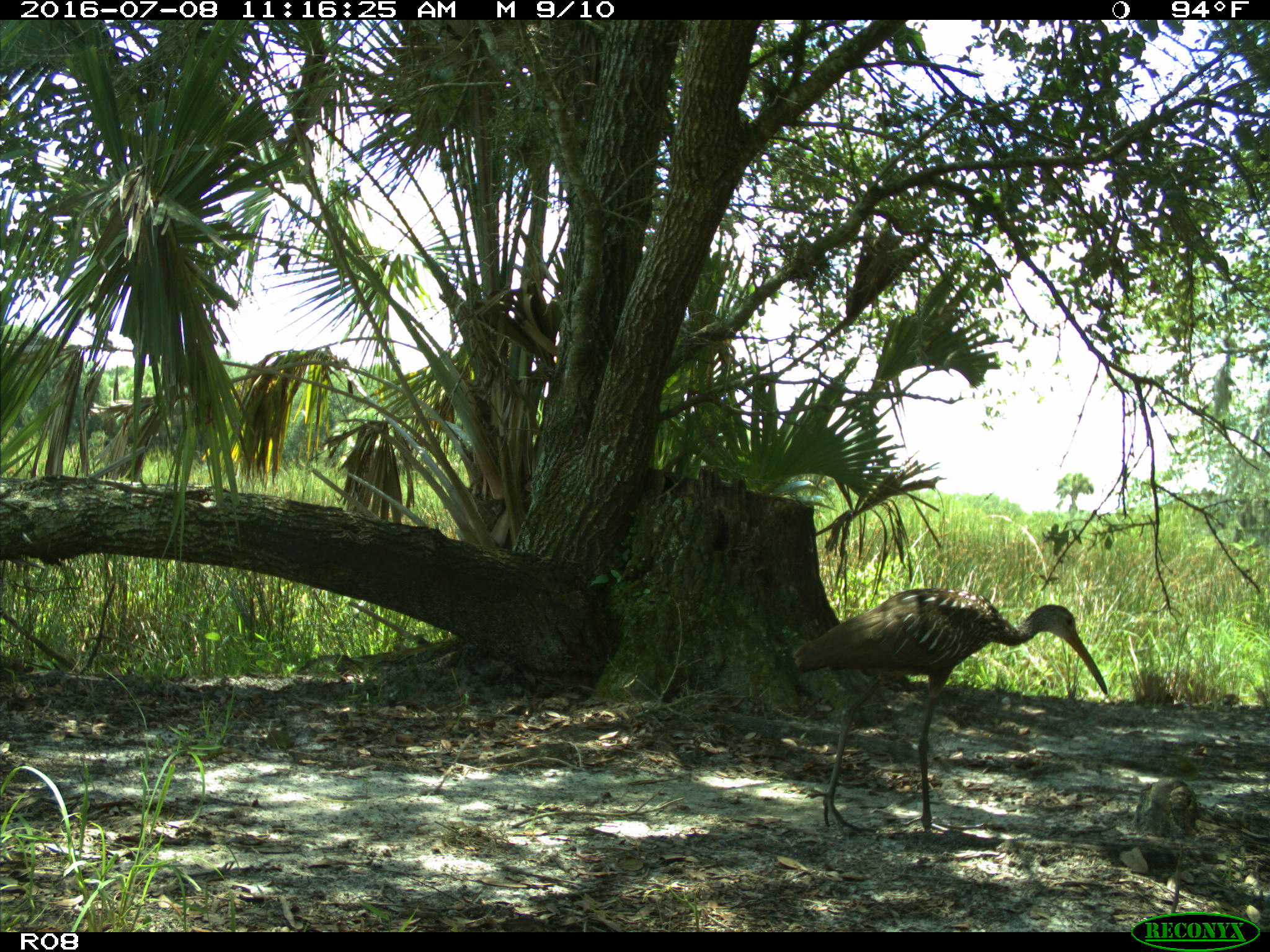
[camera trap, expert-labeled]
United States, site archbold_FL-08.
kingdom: Animalia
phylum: Chordata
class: Aves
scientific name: Aves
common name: birds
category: unidentified bird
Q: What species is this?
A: Unidentified bird (birds) (Aves).